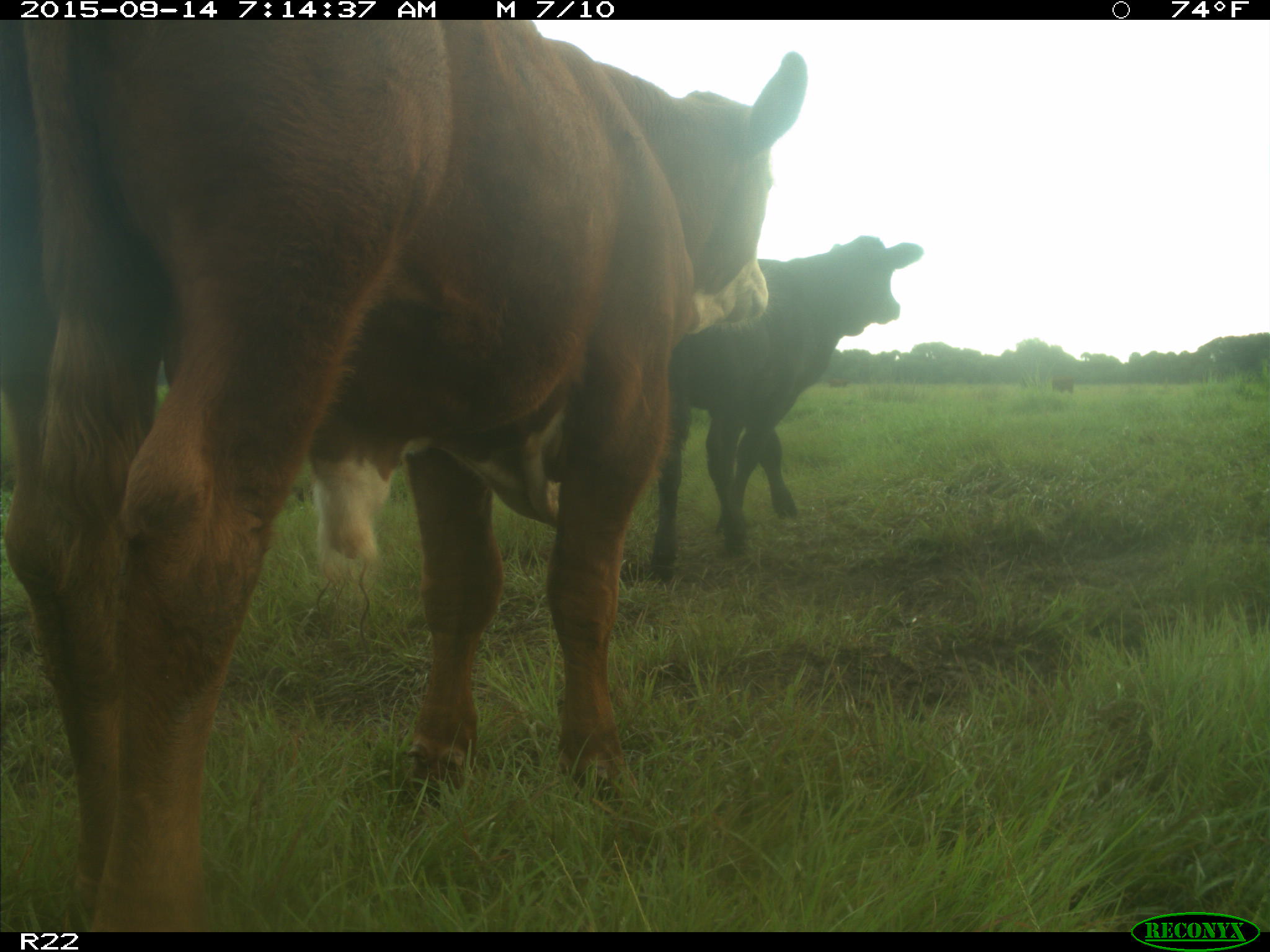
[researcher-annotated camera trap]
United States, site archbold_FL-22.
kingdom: Animalia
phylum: Chordata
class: Mammalia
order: Artiodactyla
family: Bovidae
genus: Bos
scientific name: Bos taurus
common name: domestic cow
Bos taurus (domestic cow).